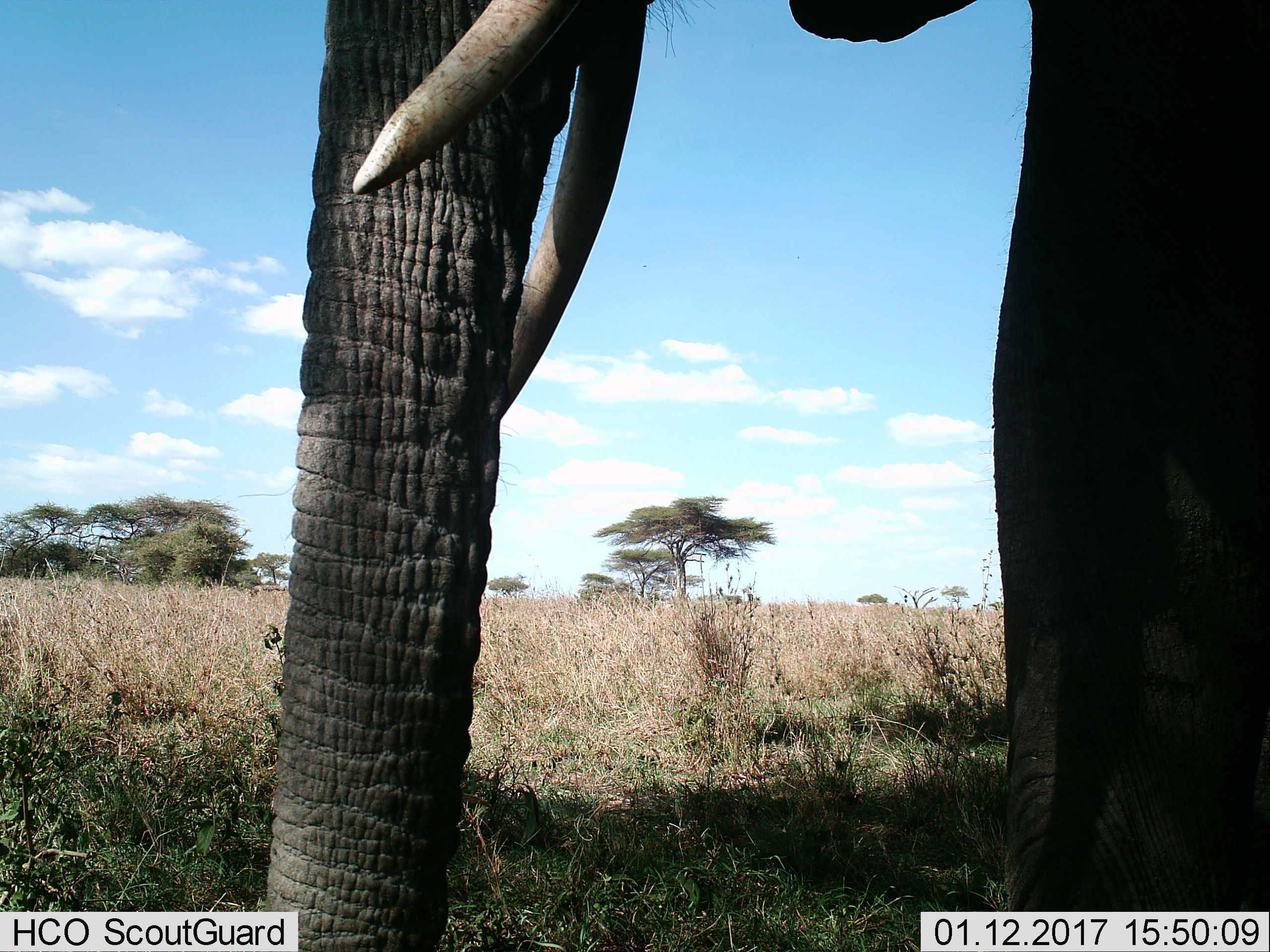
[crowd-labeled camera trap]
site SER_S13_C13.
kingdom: Animalia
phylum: Chordata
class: Mammalia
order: Proboscidea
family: Elephantidae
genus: Loxodonta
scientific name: Loxodonta africana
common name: african bush elephant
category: elephant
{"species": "elephant (african bush elephant) (Loxodonta africana)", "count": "1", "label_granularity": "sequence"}